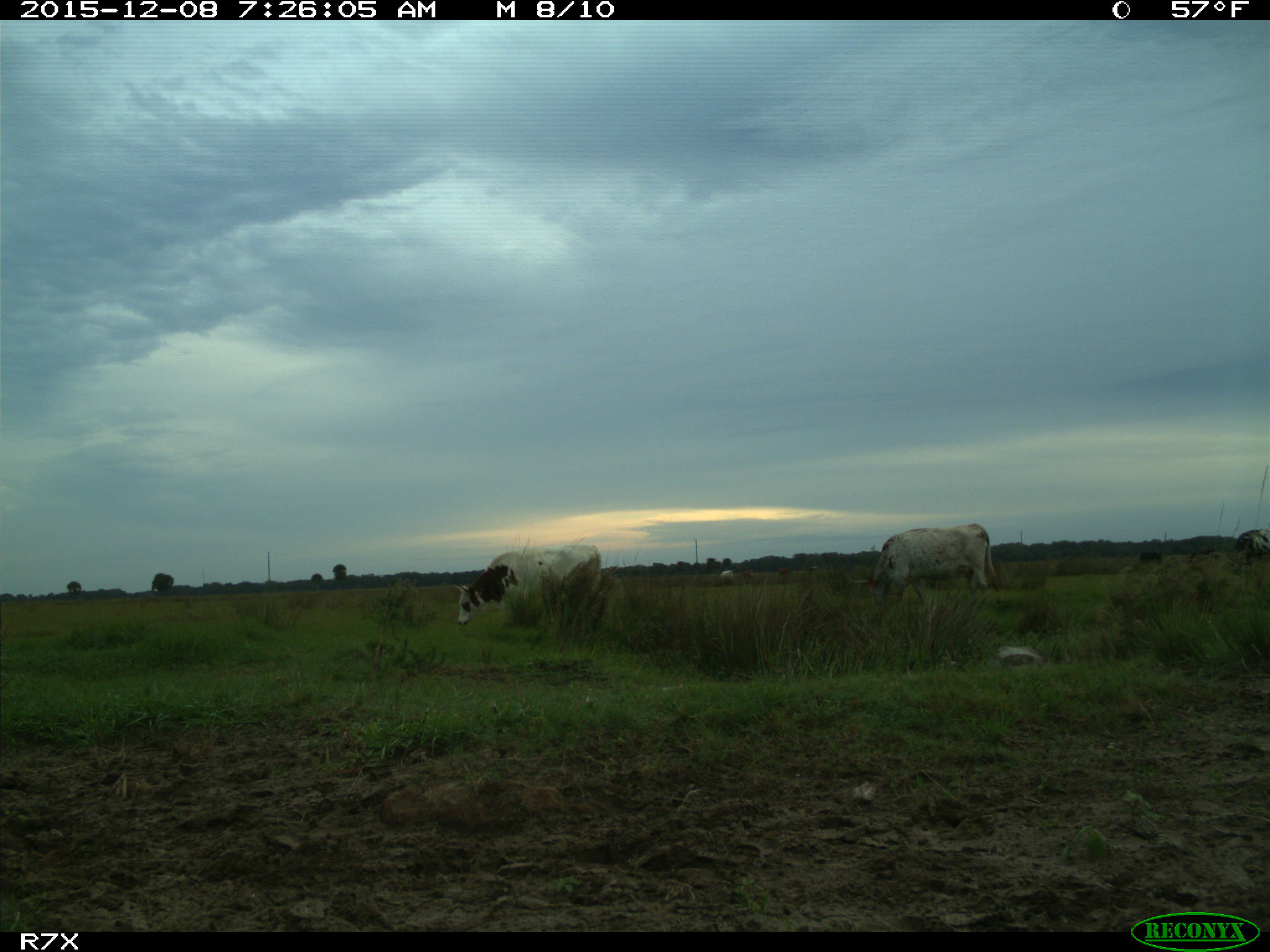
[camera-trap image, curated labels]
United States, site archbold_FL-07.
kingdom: Animalia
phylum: Chordata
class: Mammalia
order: Artiodactyla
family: Bovidae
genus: Bos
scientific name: Bos taurus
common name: domestic cow